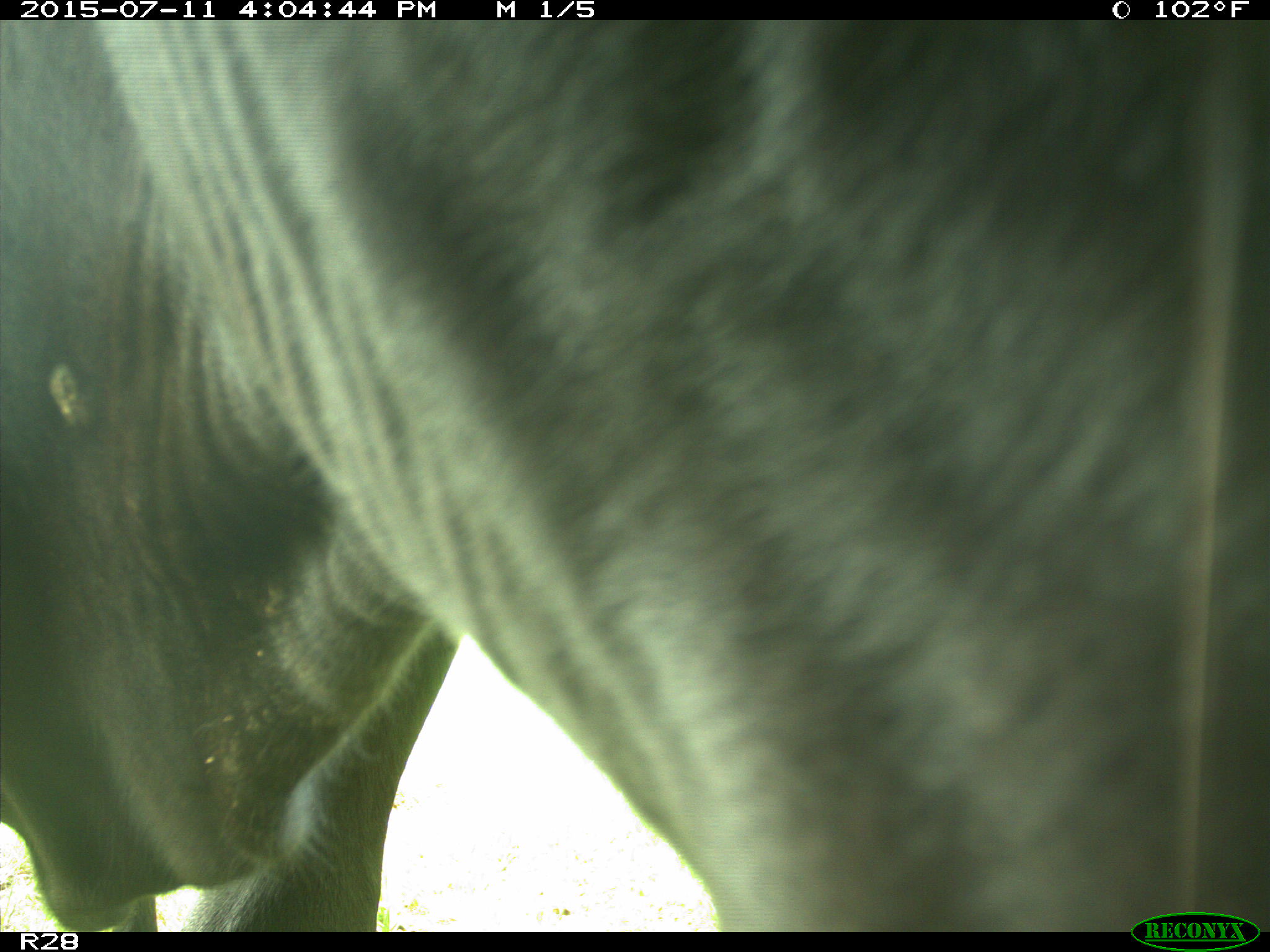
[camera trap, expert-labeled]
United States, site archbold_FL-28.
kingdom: Animalia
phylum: Chordata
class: Mammalia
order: Artiodactyla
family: Bovidae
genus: Bos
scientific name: Bos taurus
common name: domestic cow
Bos taurus (domestic cow).